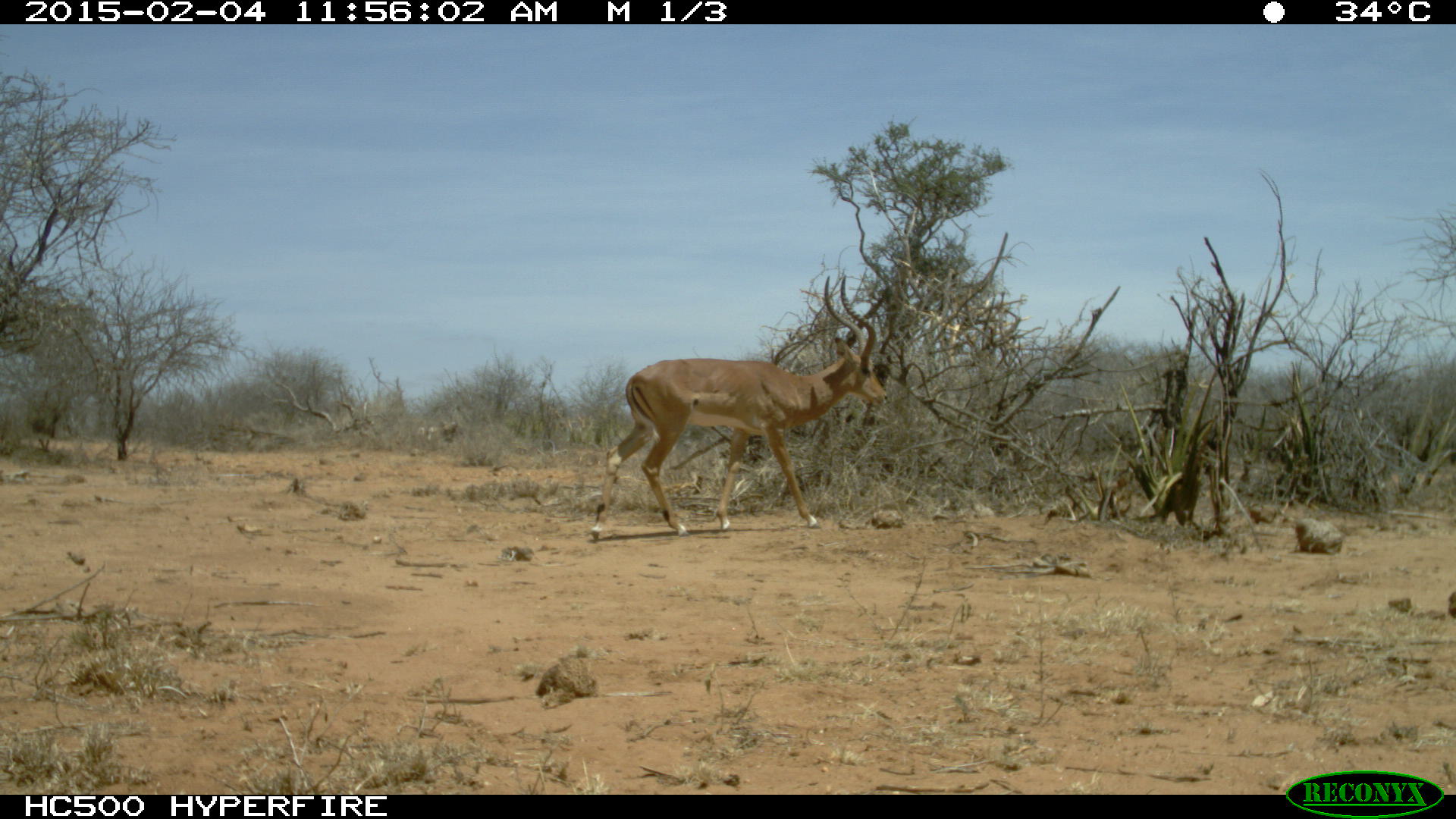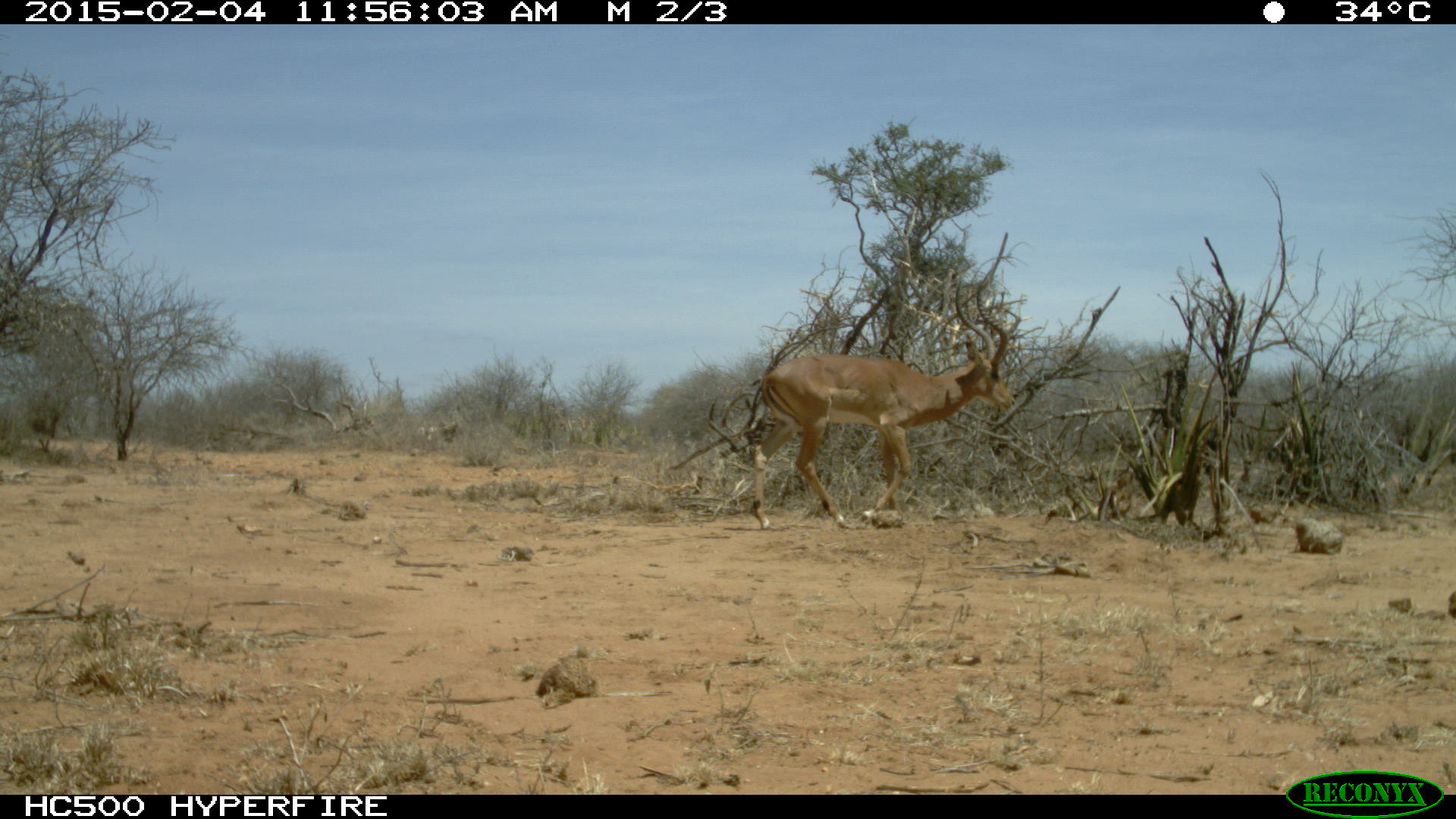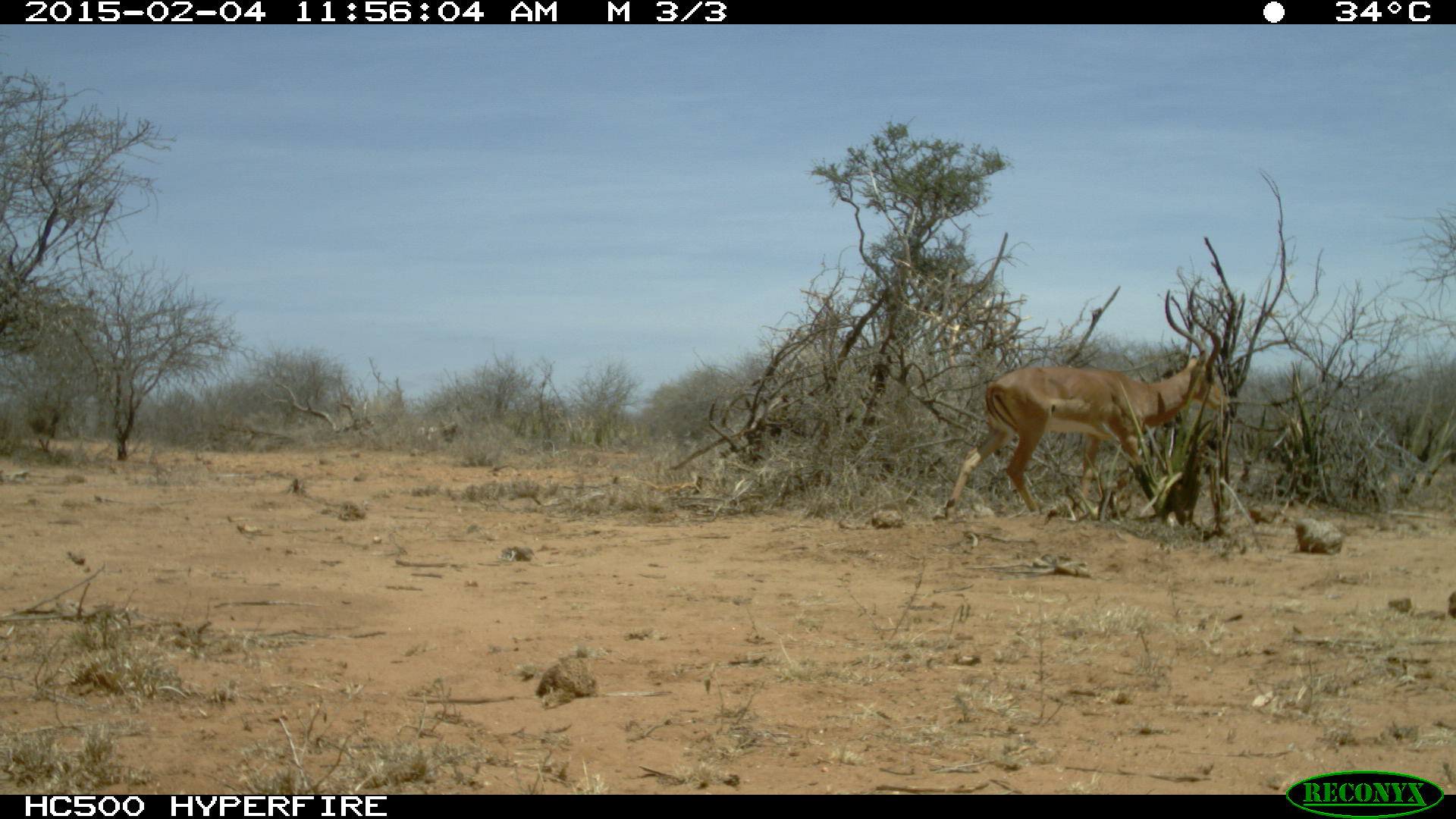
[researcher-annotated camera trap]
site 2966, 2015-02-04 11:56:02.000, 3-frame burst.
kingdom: Animalia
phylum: Chordata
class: Mammalia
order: Artiodactyla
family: Bovidae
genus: Aepyceros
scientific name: Aepyceros melampus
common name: impala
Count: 1.